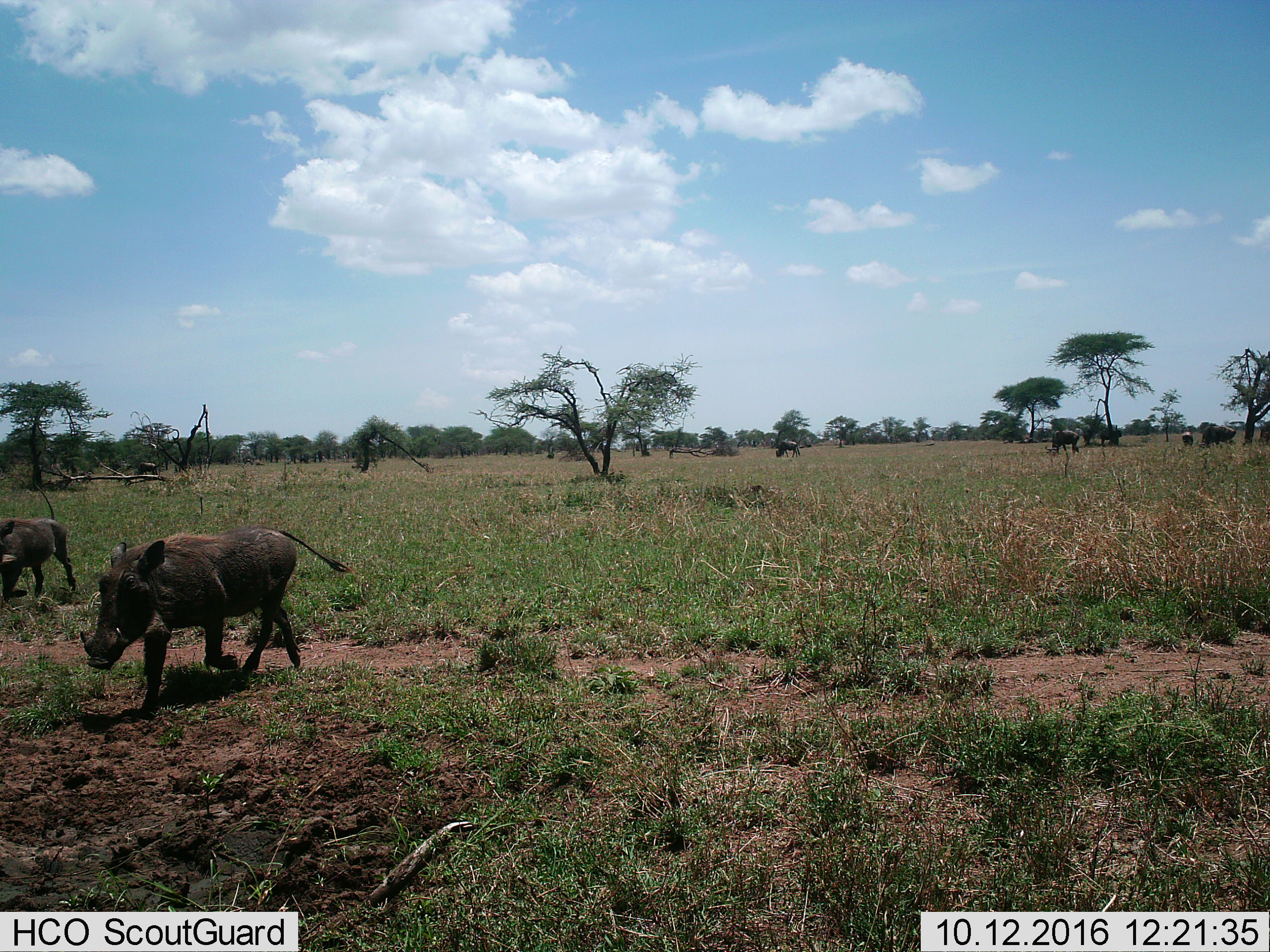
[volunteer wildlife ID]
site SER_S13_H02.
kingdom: Animalia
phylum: Chordata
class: Mammalia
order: Artiodactyla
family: Suidae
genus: Phacochoerus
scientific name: Phacochoerus africanus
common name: warthog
Warthog (Phacochoerus africanus), count 2. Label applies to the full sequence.